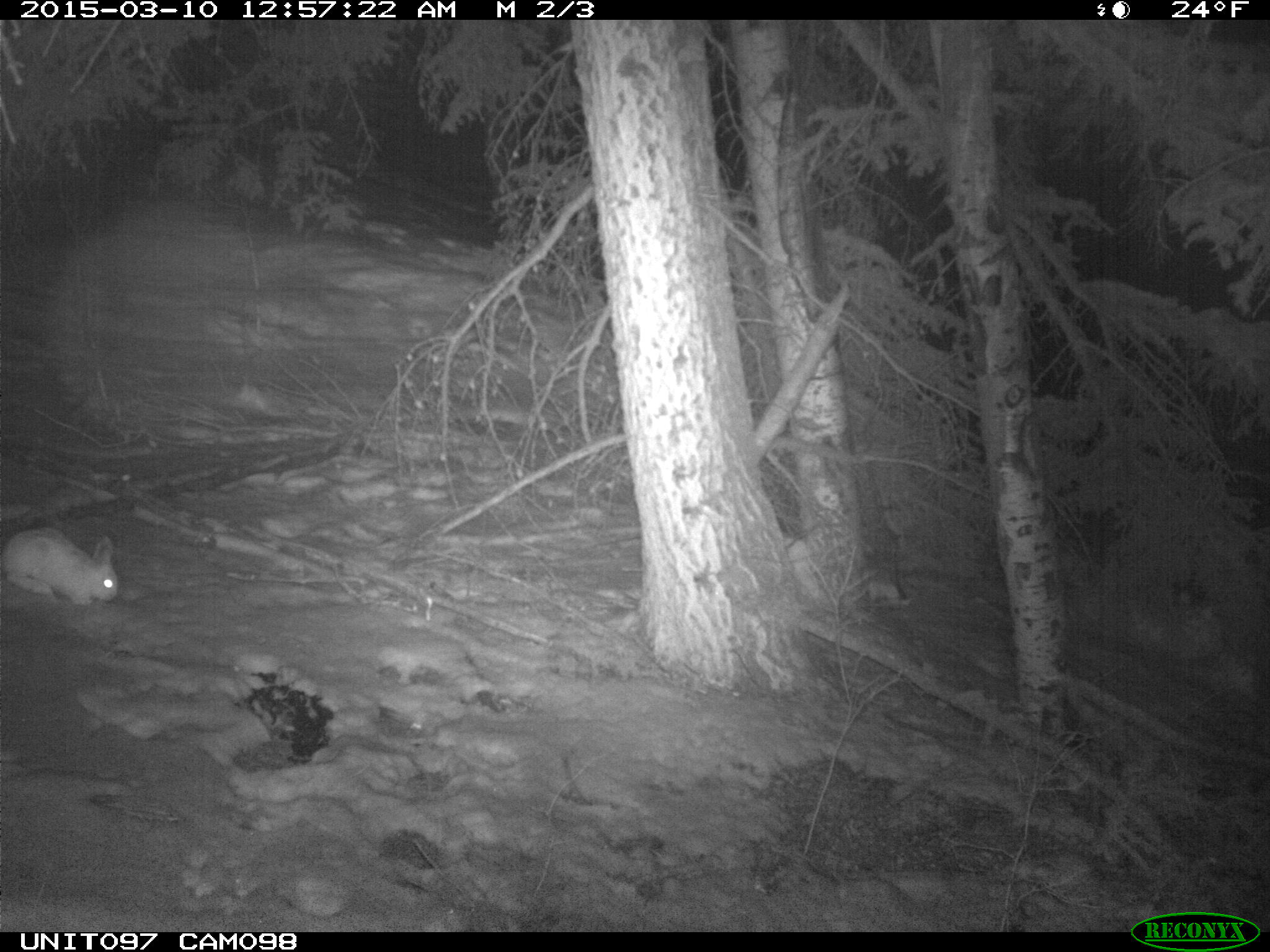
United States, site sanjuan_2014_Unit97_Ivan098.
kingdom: Animalia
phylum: Chordata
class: Mammalia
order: Lagomorpha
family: Leporidae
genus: Lepus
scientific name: Lepus americanus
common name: snowshoe hare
Lepus americanus (snowshoe hare).